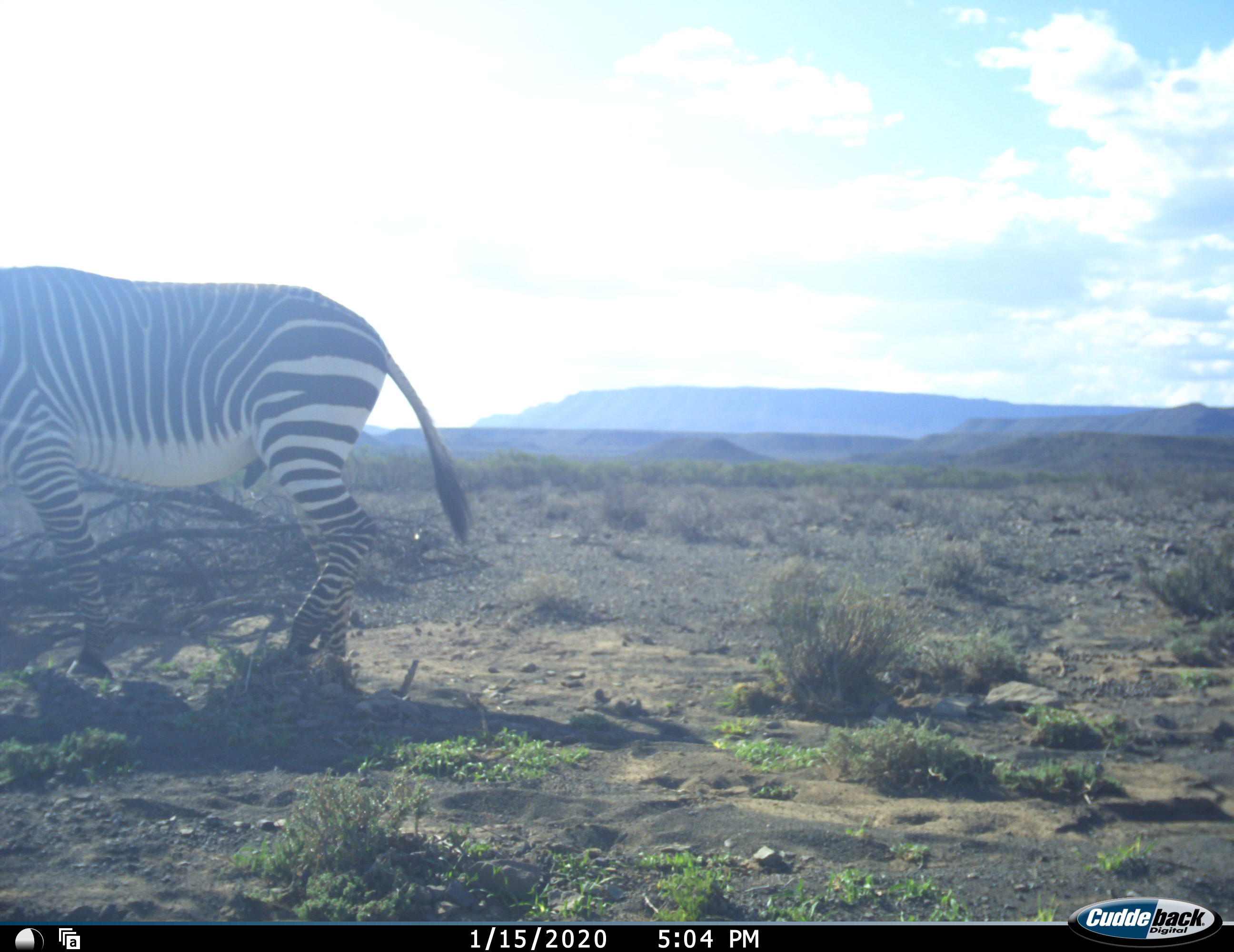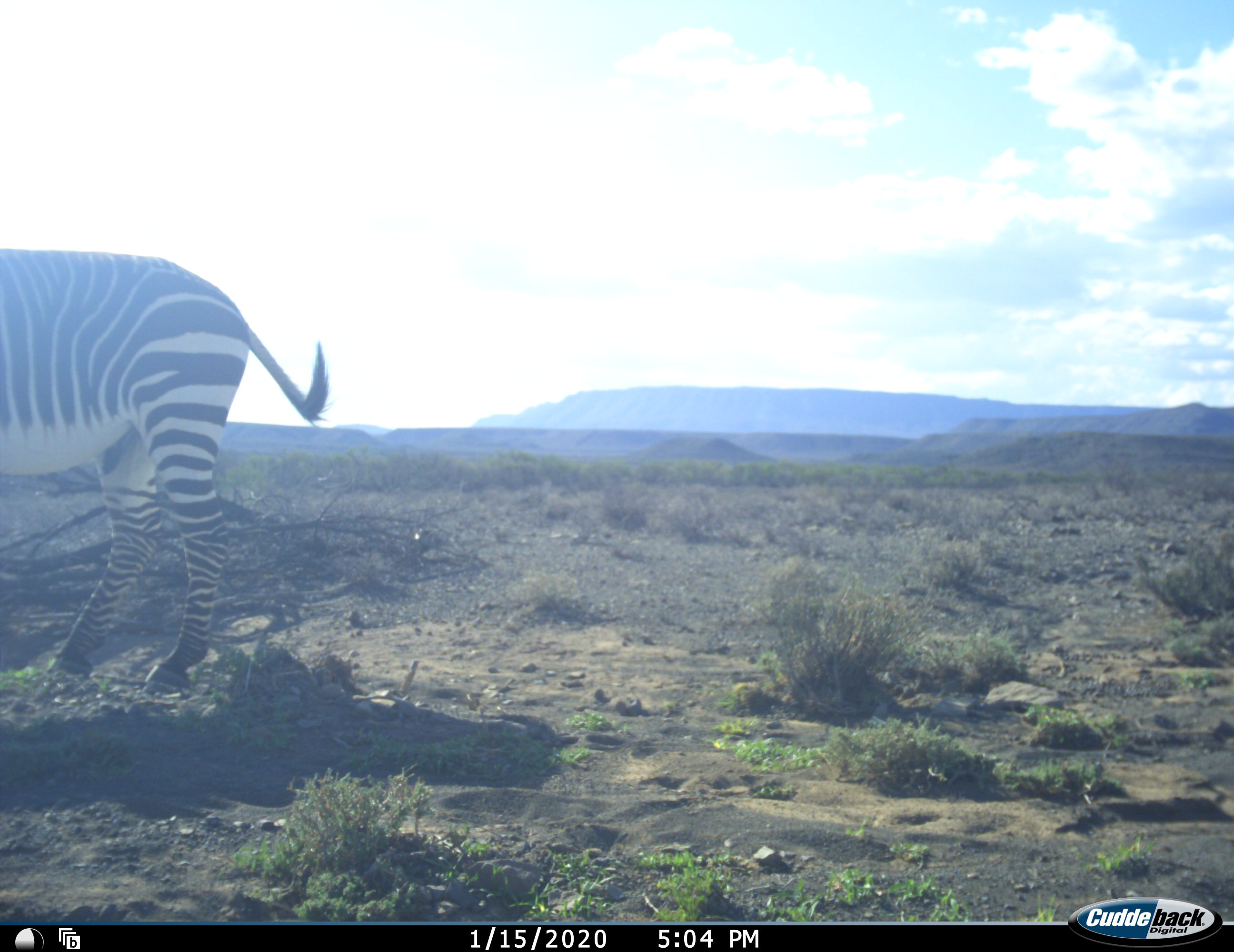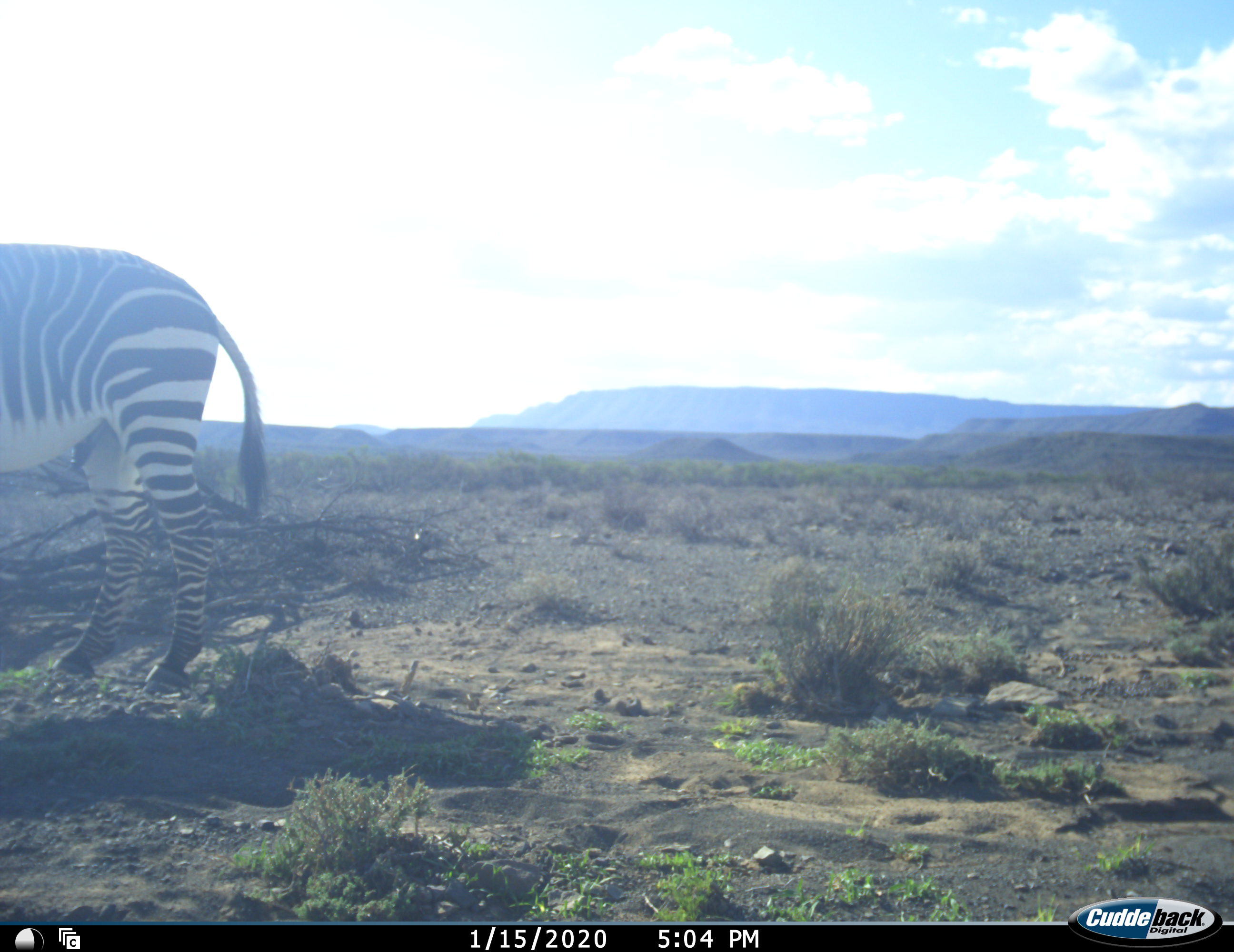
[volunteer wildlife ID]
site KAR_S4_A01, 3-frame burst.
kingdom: Animalia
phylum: Chordata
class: Mammalia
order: Perissodactyla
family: Equidae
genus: Equus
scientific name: Equus zebra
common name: mountain zebra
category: zebramountain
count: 1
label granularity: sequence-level